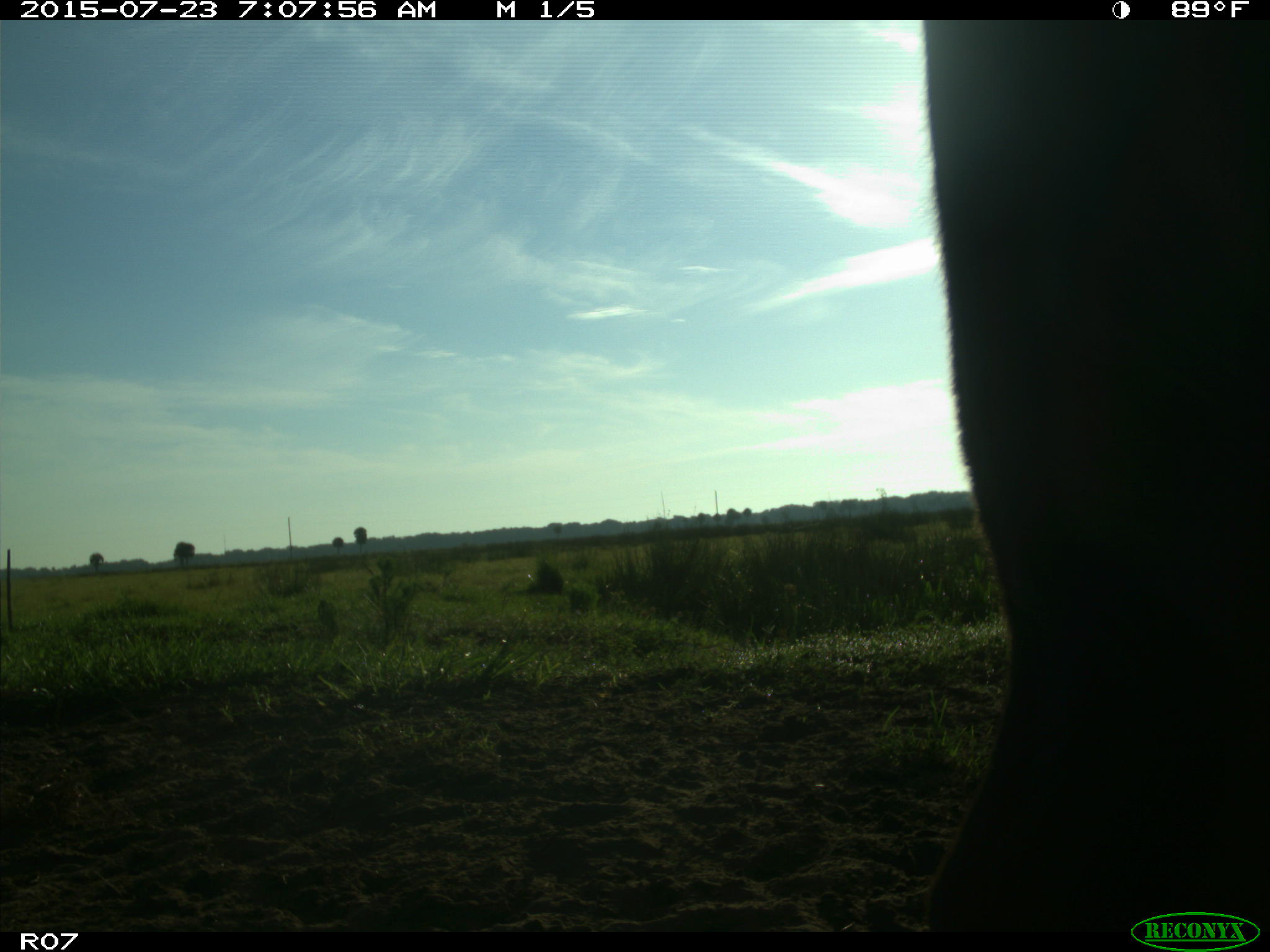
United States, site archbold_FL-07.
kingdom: Animalia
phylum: Chordata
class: Mammalia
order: Artiodactyla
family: Bovidae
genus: Bos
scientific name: Bos taurus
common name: domestic cow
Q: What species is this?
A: Bos taurus (domestic cow).